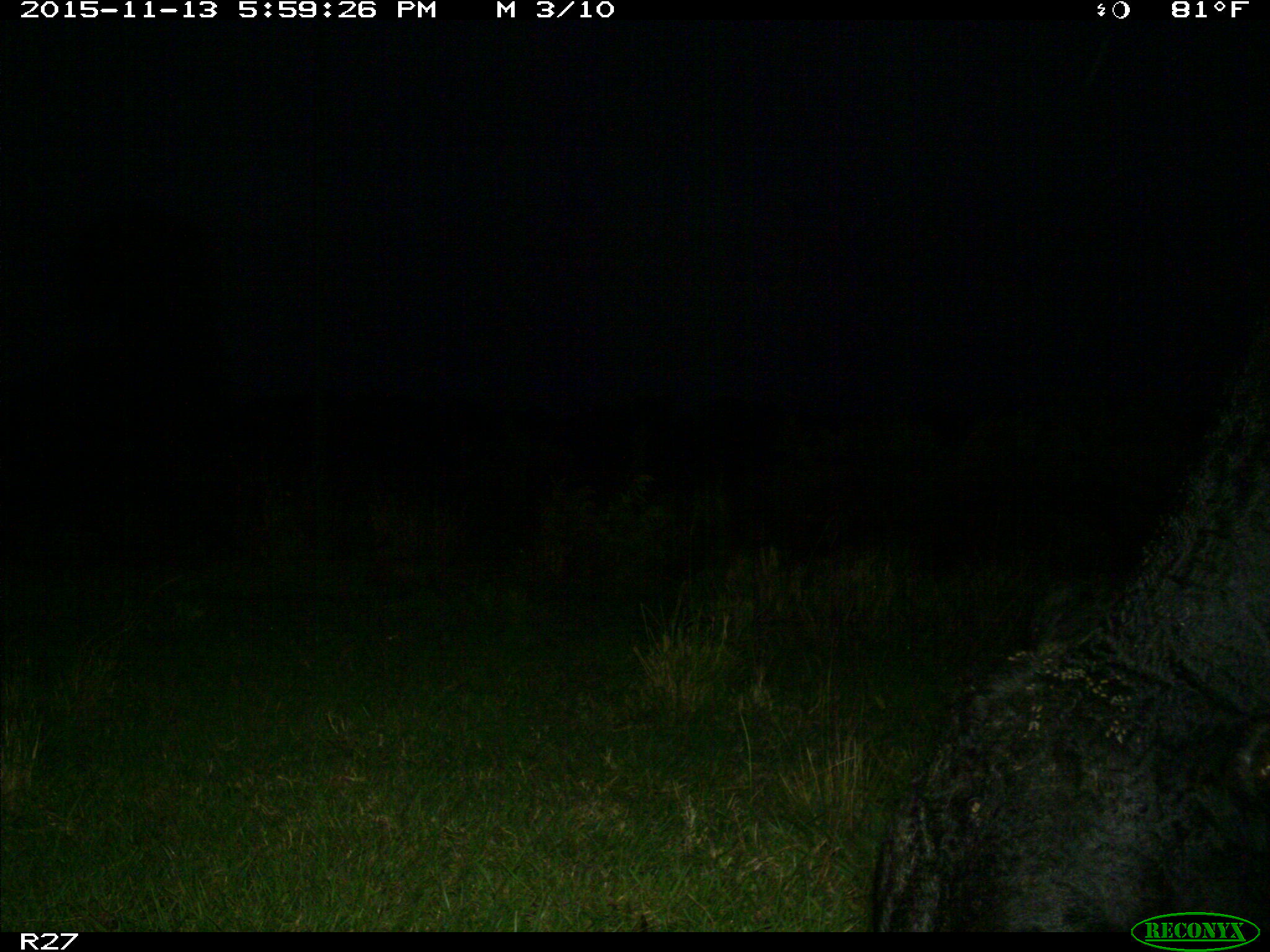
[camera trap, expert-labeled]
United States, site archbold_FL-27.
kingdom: Animalia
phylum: Chordata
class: Mammalia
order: Artiodactyla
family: Bovidae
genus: Bos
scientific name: Bos taurus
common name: domestic cow